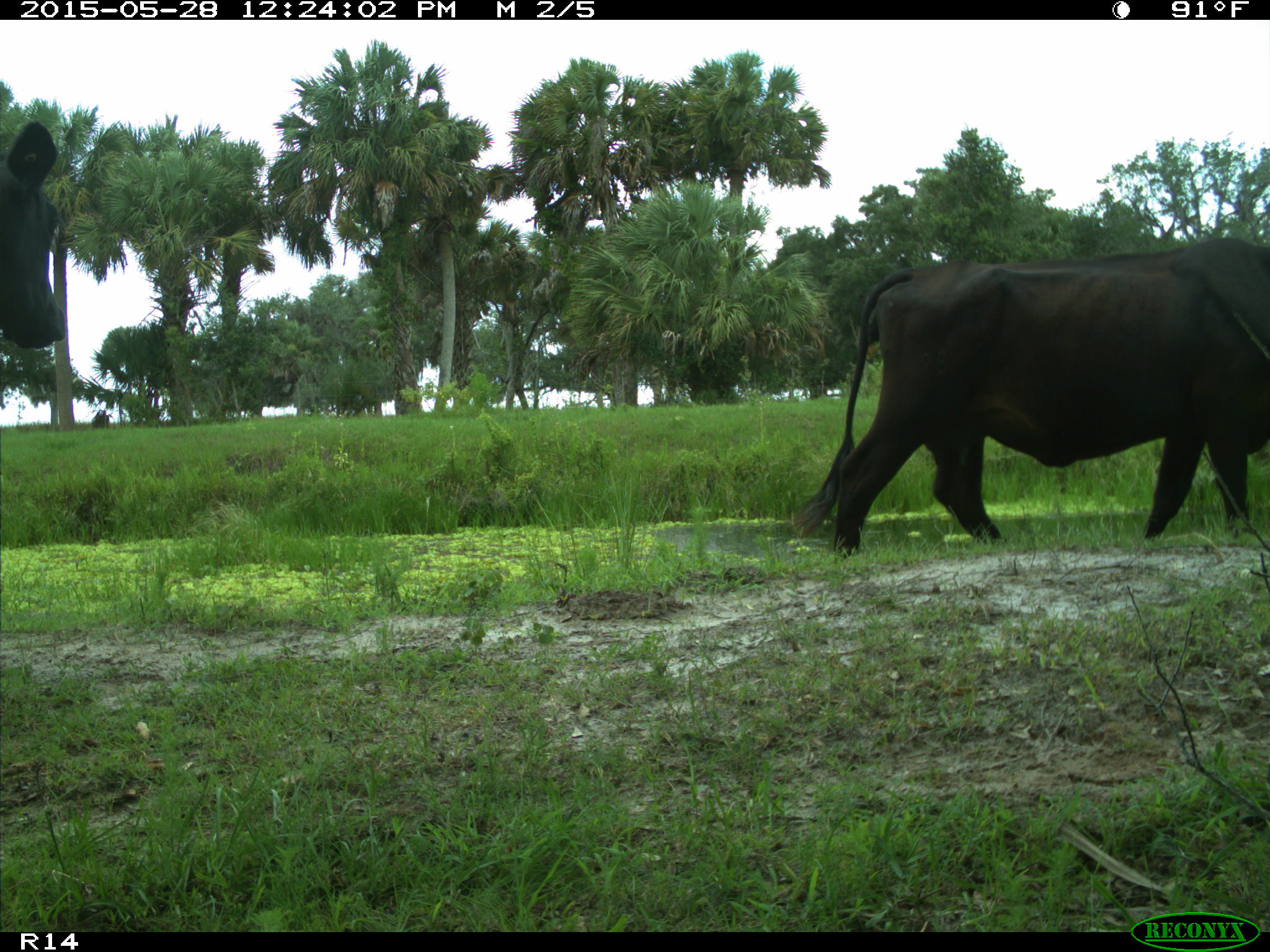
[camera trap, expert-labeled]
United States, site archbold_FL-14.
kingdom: Animalia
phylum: Chordata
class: Mammalia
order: Artiodactyla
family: Bovidae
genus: Bos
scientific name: Bos taurus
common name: domestic cow